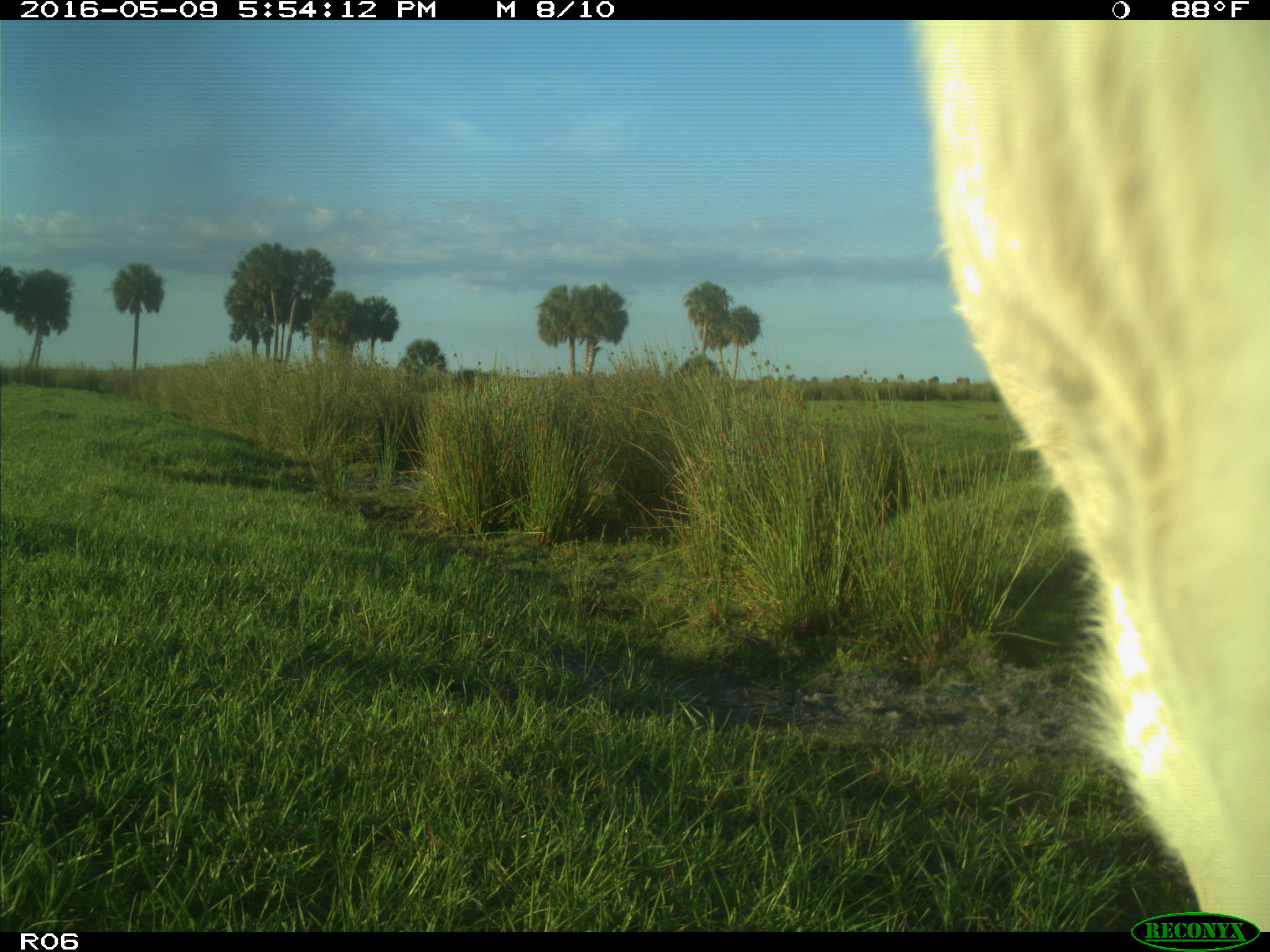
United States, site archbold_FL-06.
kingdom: Animalia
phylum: Chordata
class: Mammalia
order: Artiodactyla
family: Bovidae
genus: Bos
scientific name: Bos taurus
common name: domestic cow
Bos taurus (domestic cow).